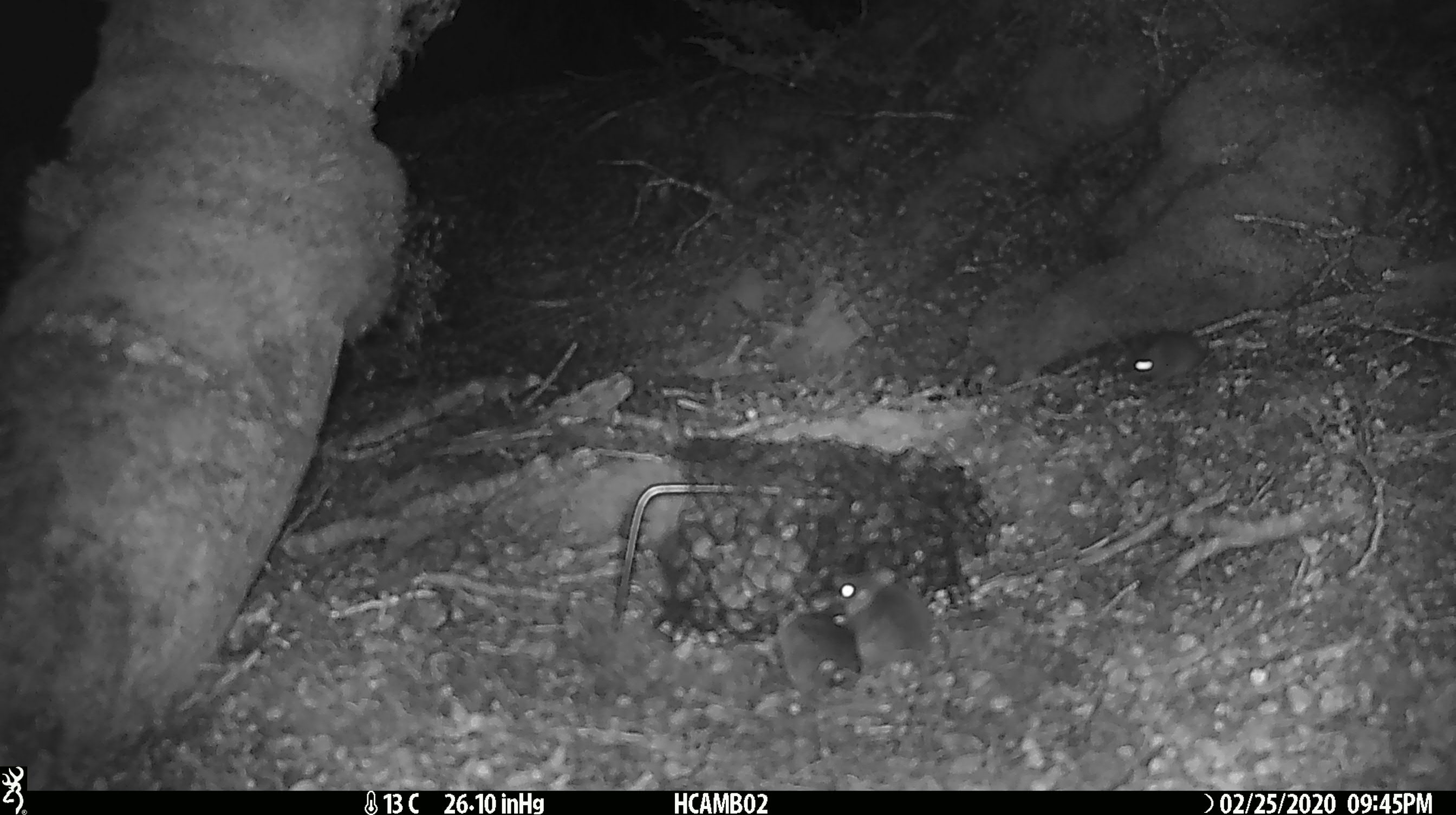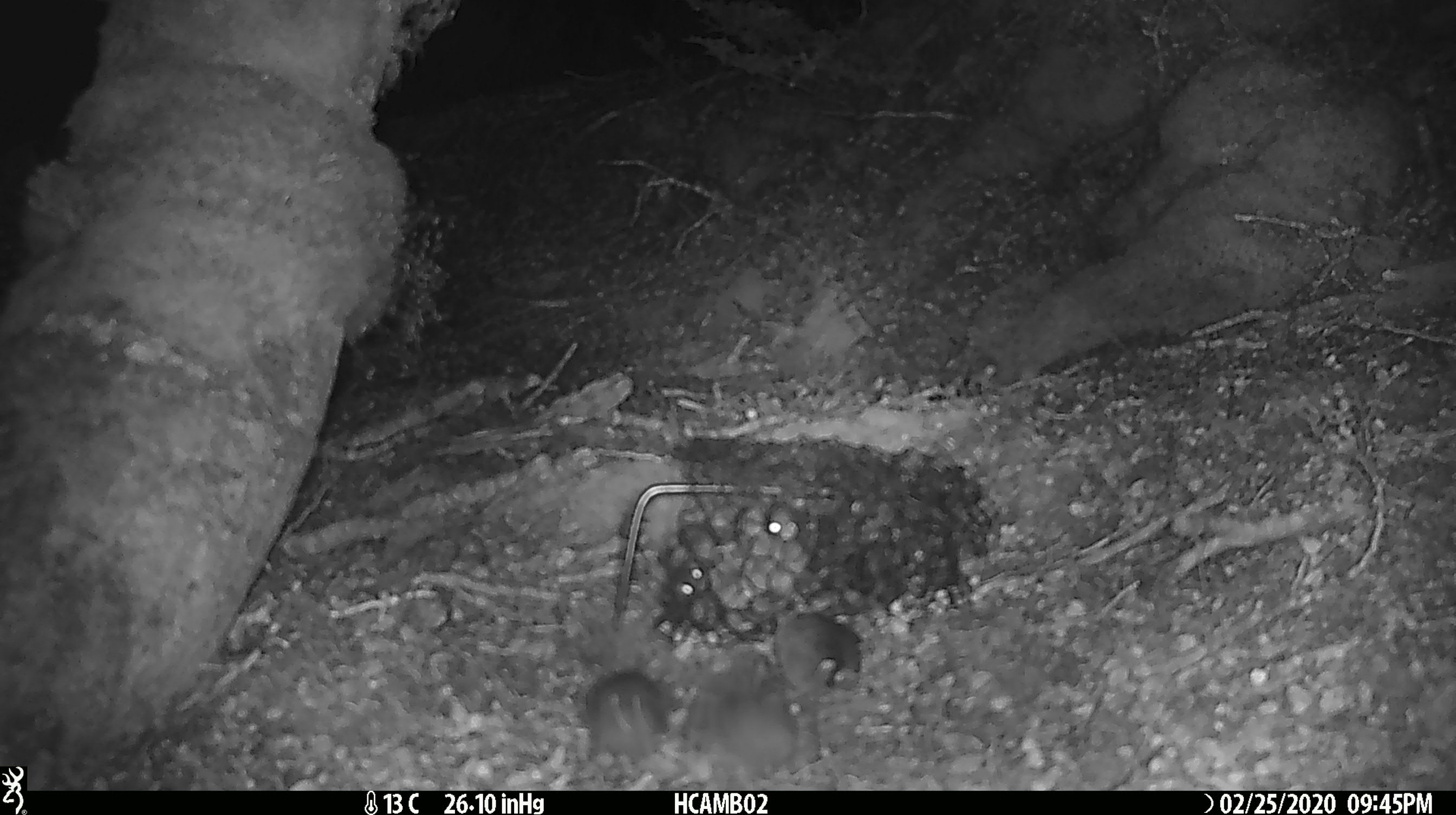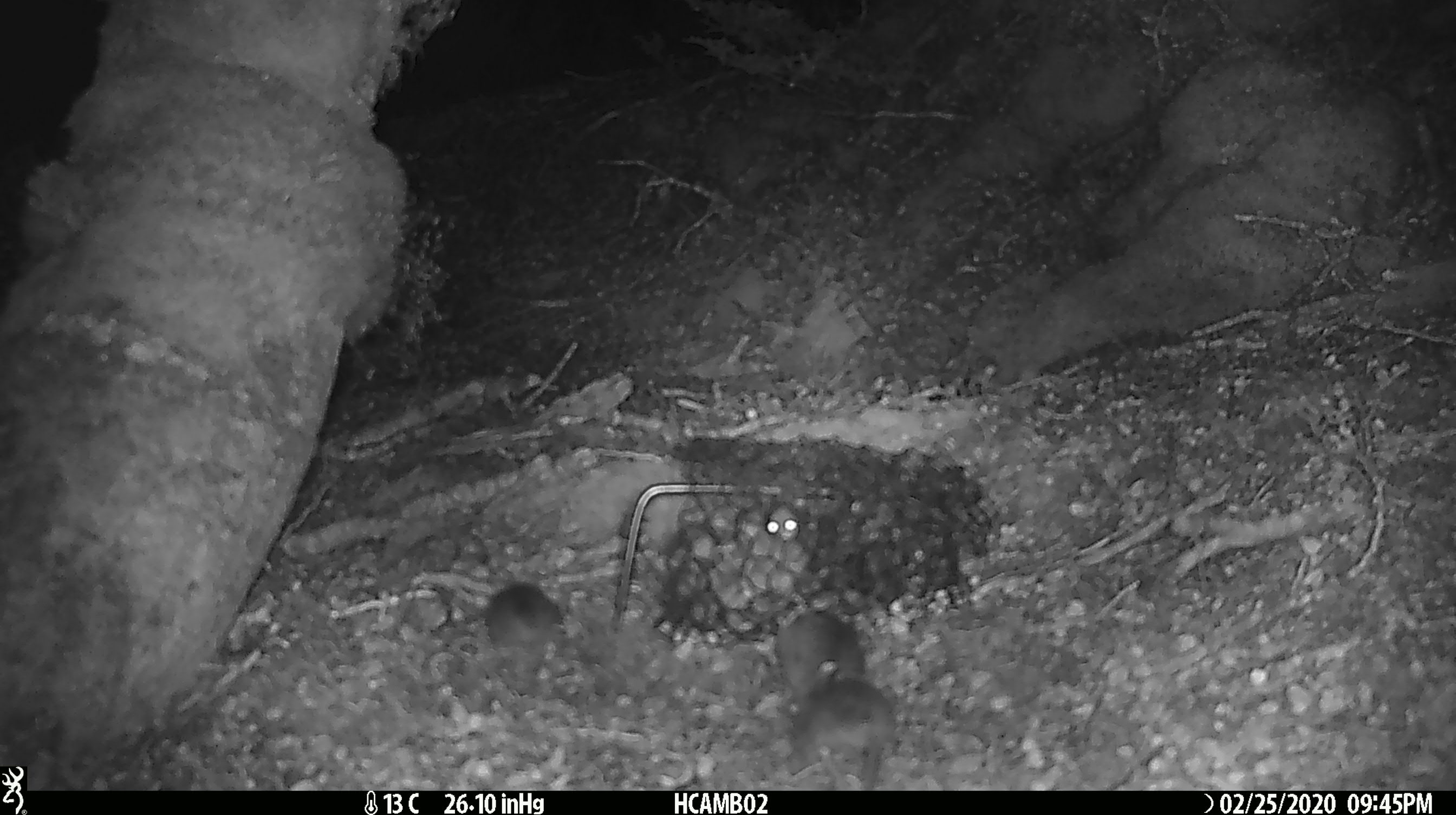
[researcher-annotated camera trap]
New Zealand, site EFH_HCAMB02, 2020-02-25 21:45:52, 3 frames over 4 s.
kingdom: Animalia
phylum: Chordata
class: Mammalia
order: Rodentia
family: Muridae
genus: Mus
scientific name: Mus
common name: mouse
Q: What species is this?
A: Mouse (Mus).